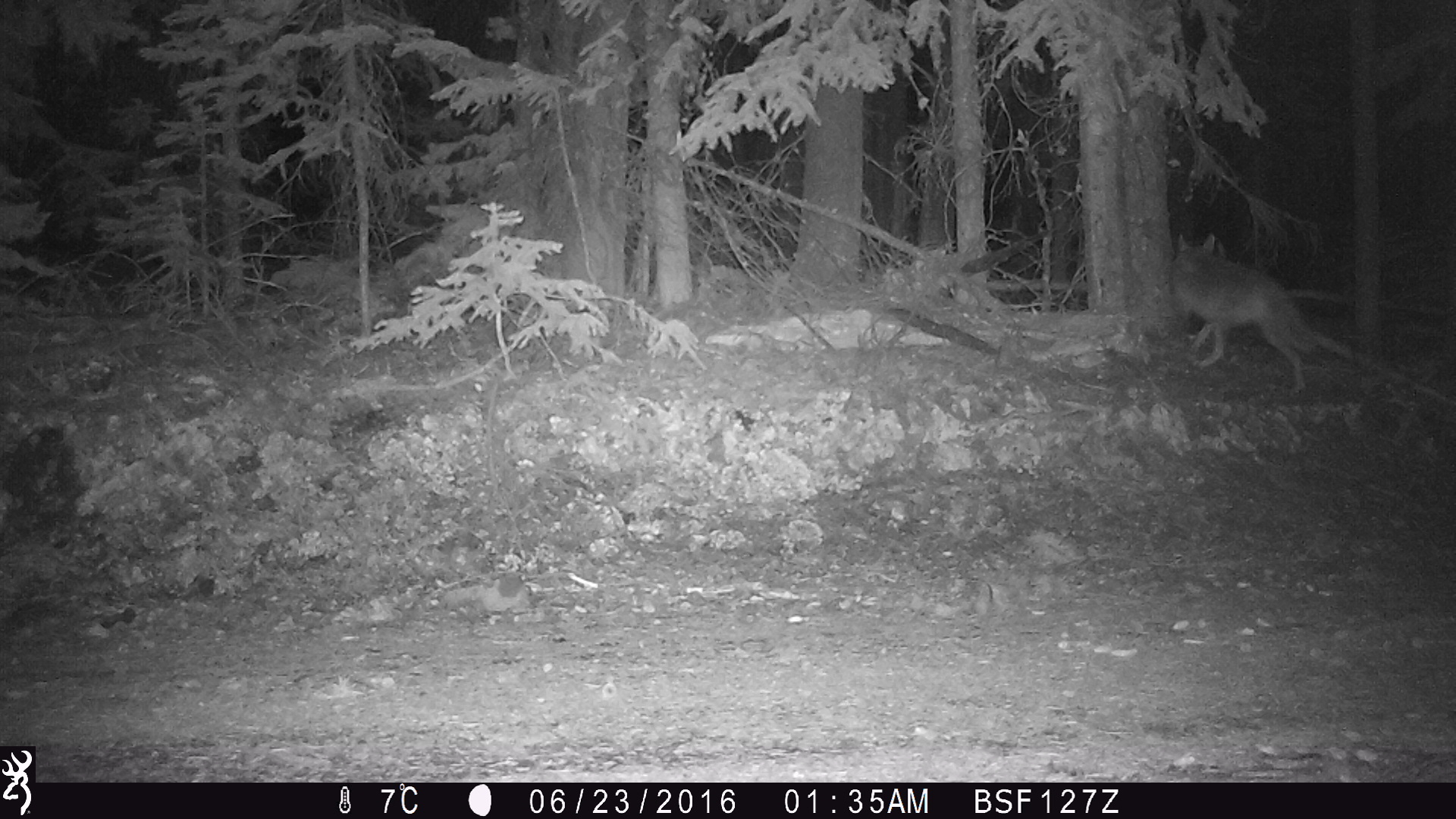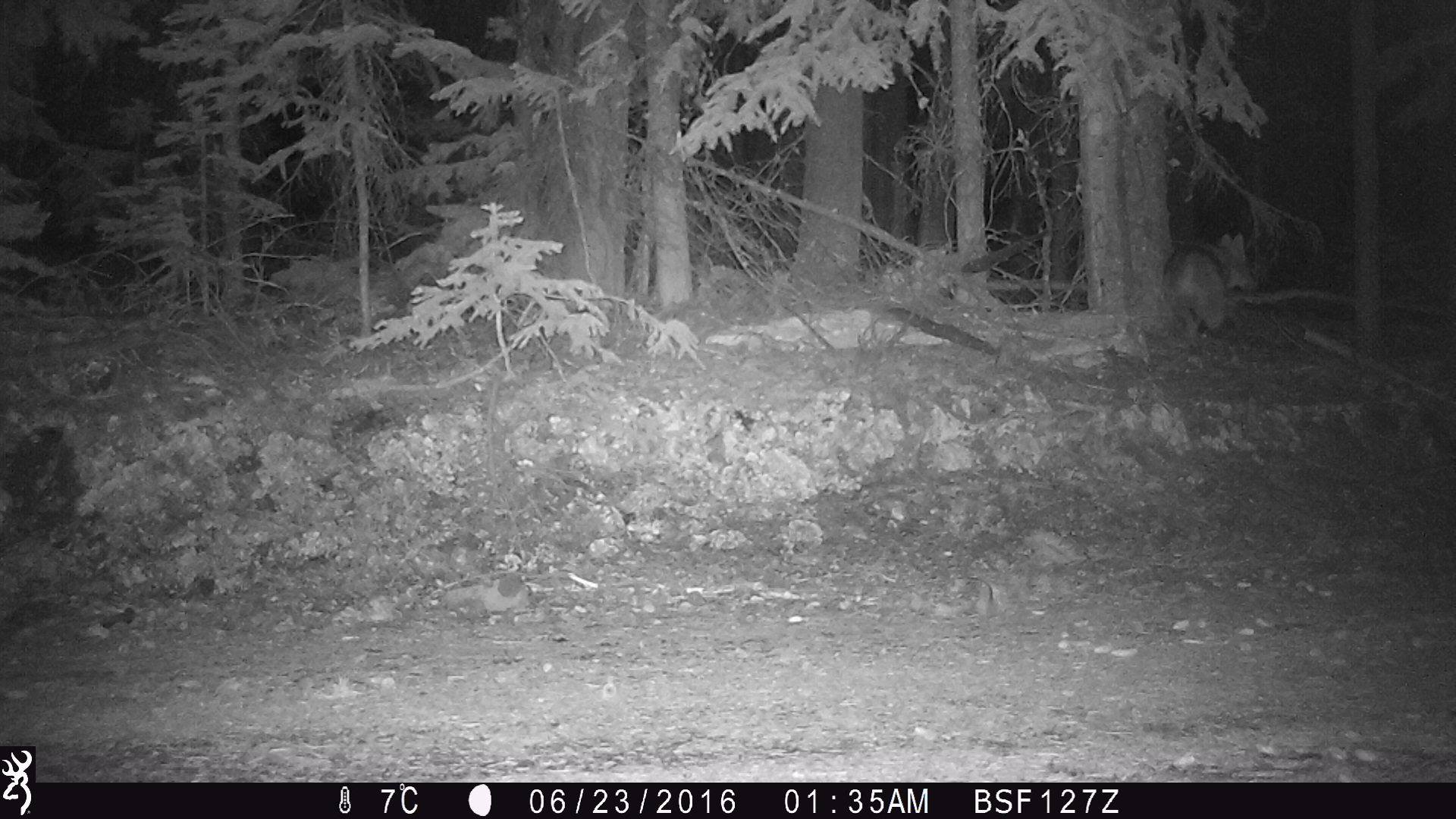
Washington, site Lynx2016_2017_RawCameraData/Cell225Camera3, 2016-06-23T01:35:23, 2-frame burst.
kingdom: Animalia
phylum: Chordata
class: Mammalia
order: Carnivora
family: Canidae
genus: Canis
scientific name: Canis latrans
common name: coyote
Canis latrans (coyote). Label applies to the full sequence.